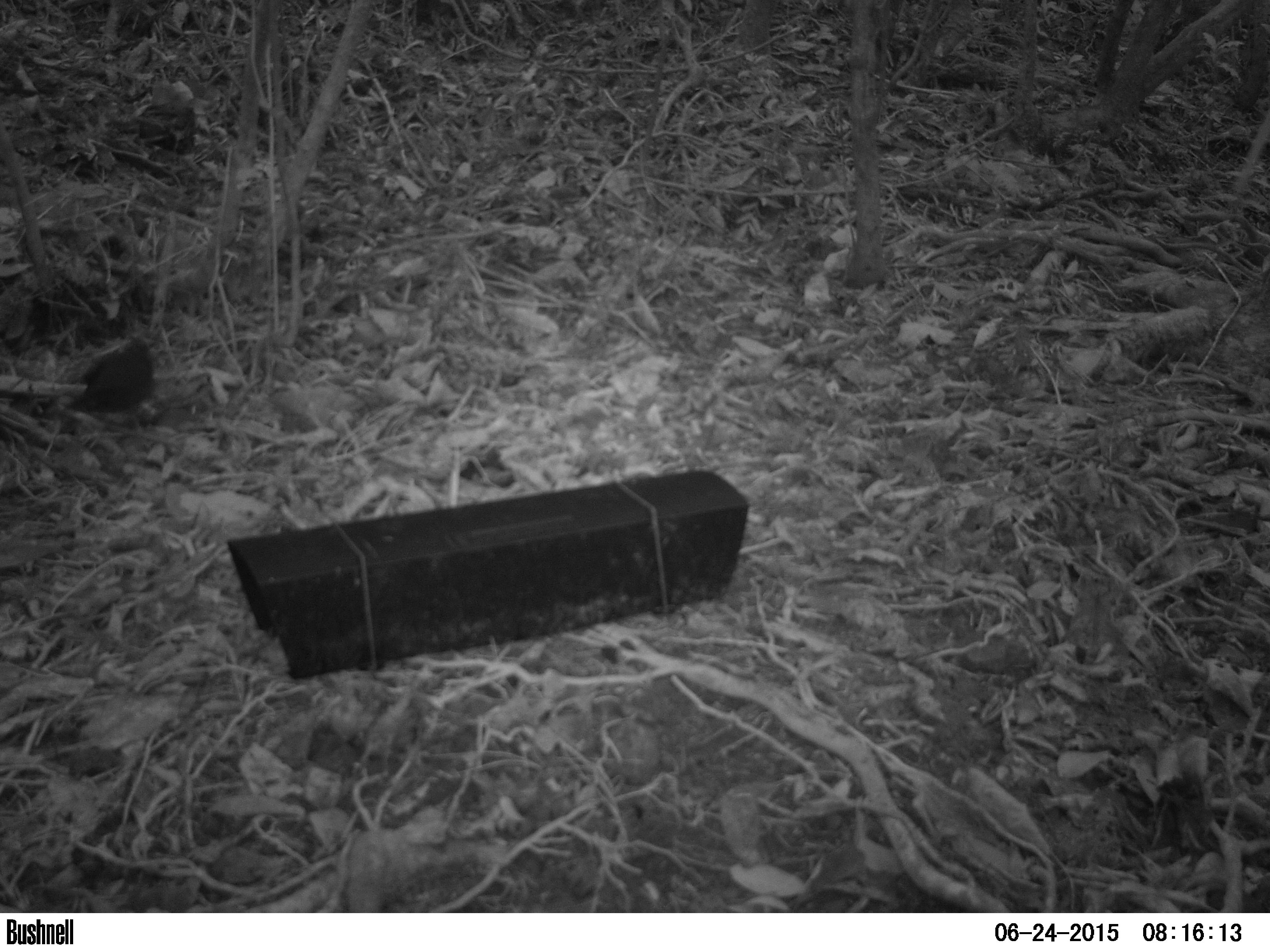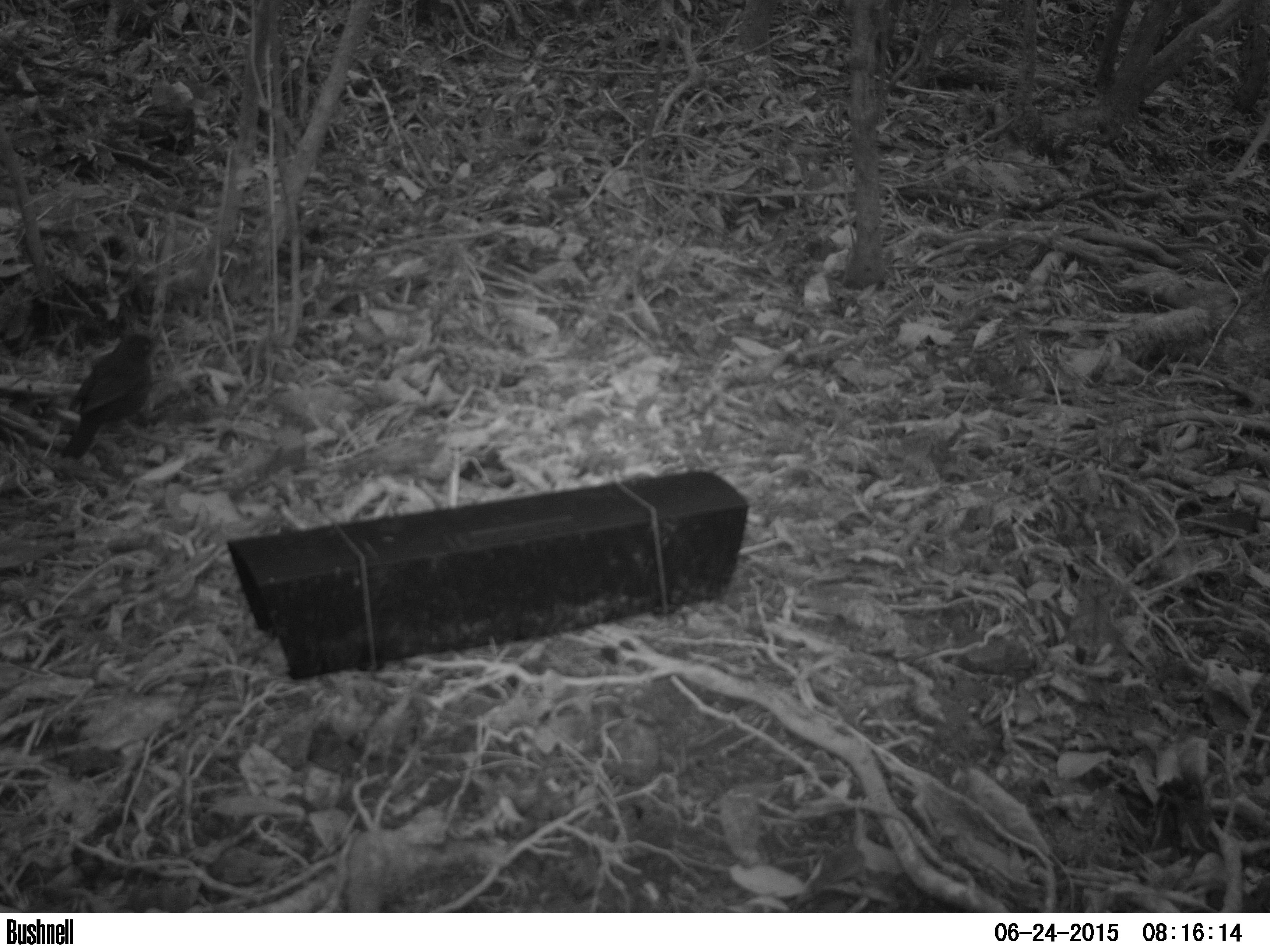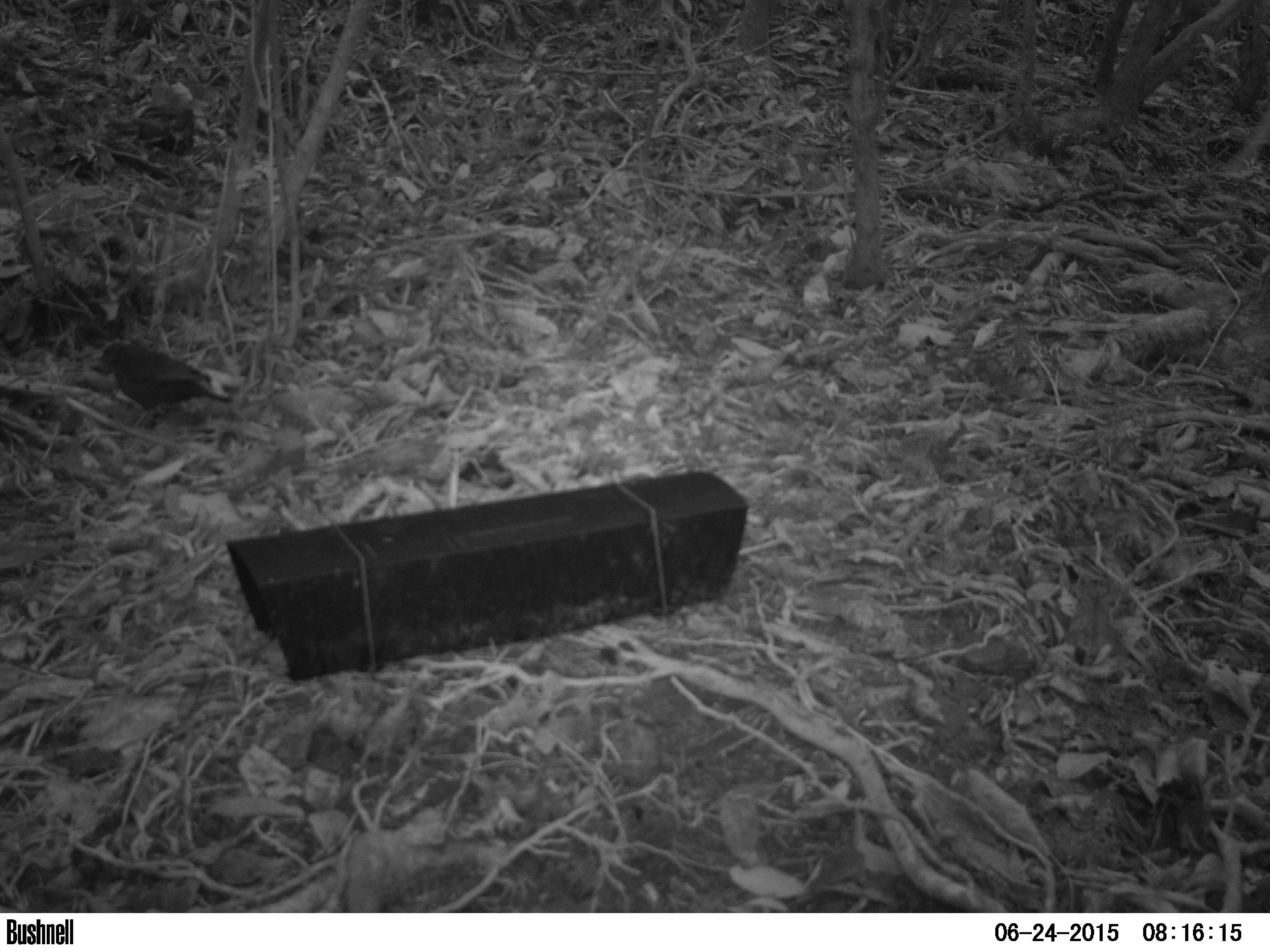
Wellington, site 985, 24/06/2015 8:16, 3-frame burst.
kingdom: Animalia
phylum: Chordata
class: Aves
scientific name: Aves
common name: bird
Bird (Aves).